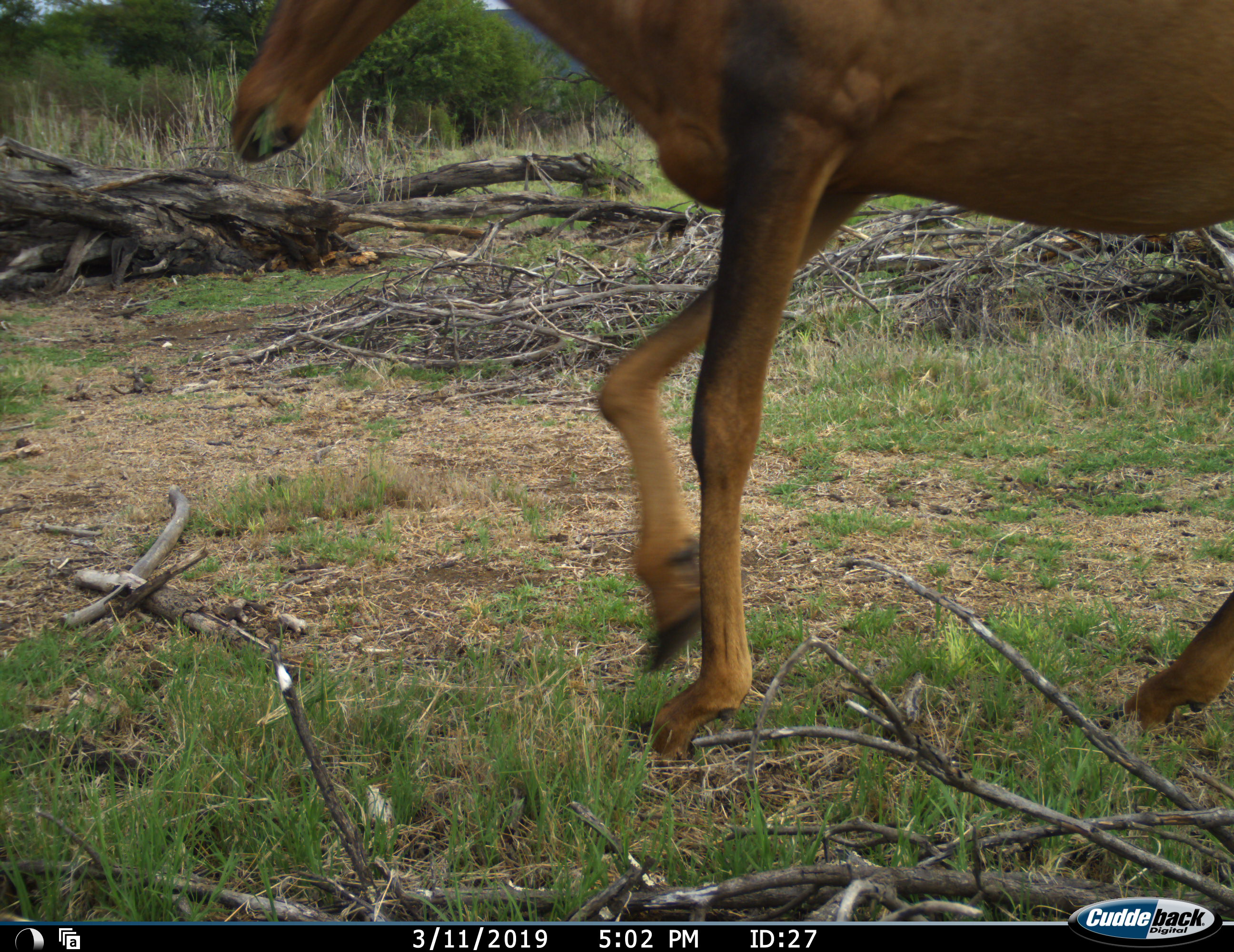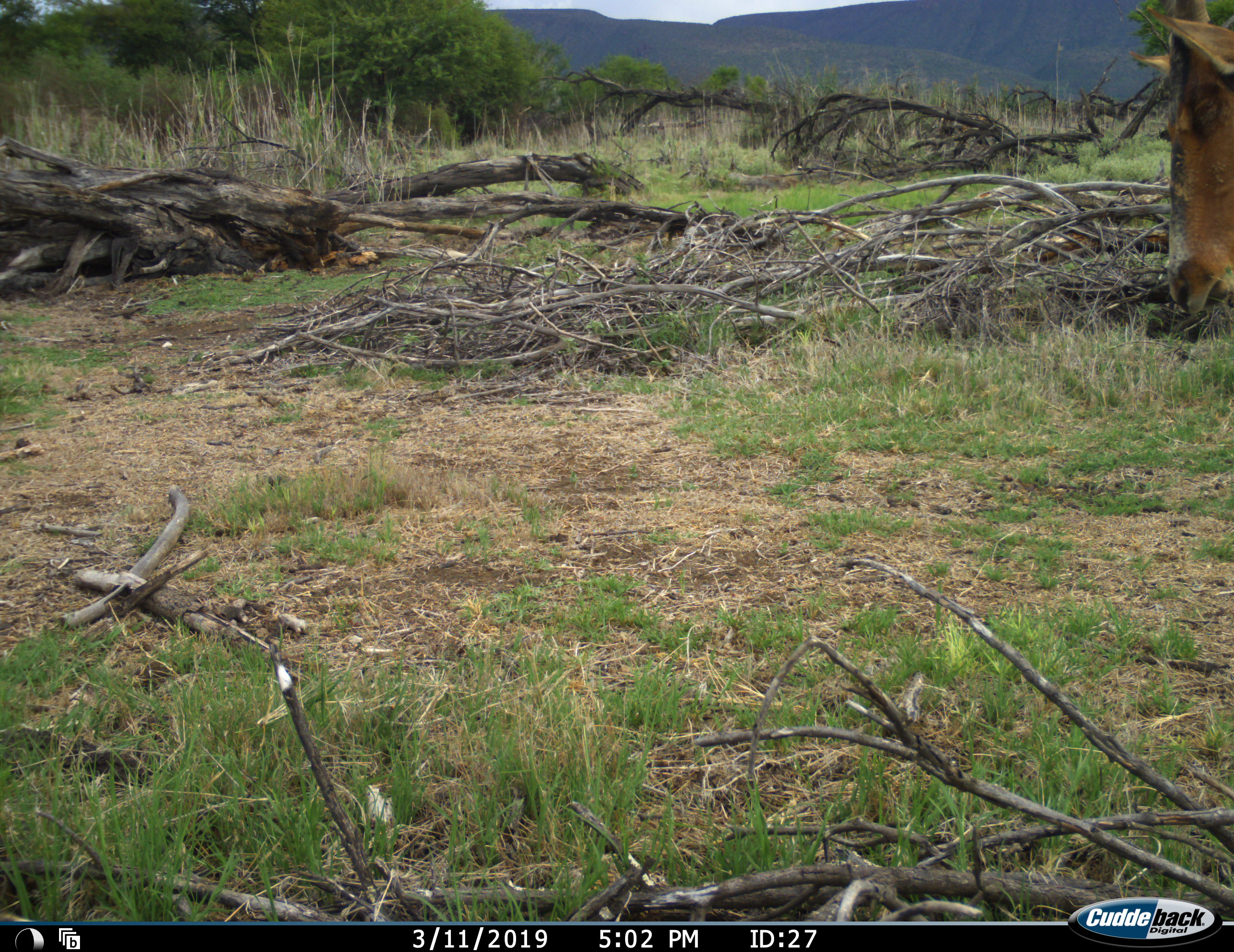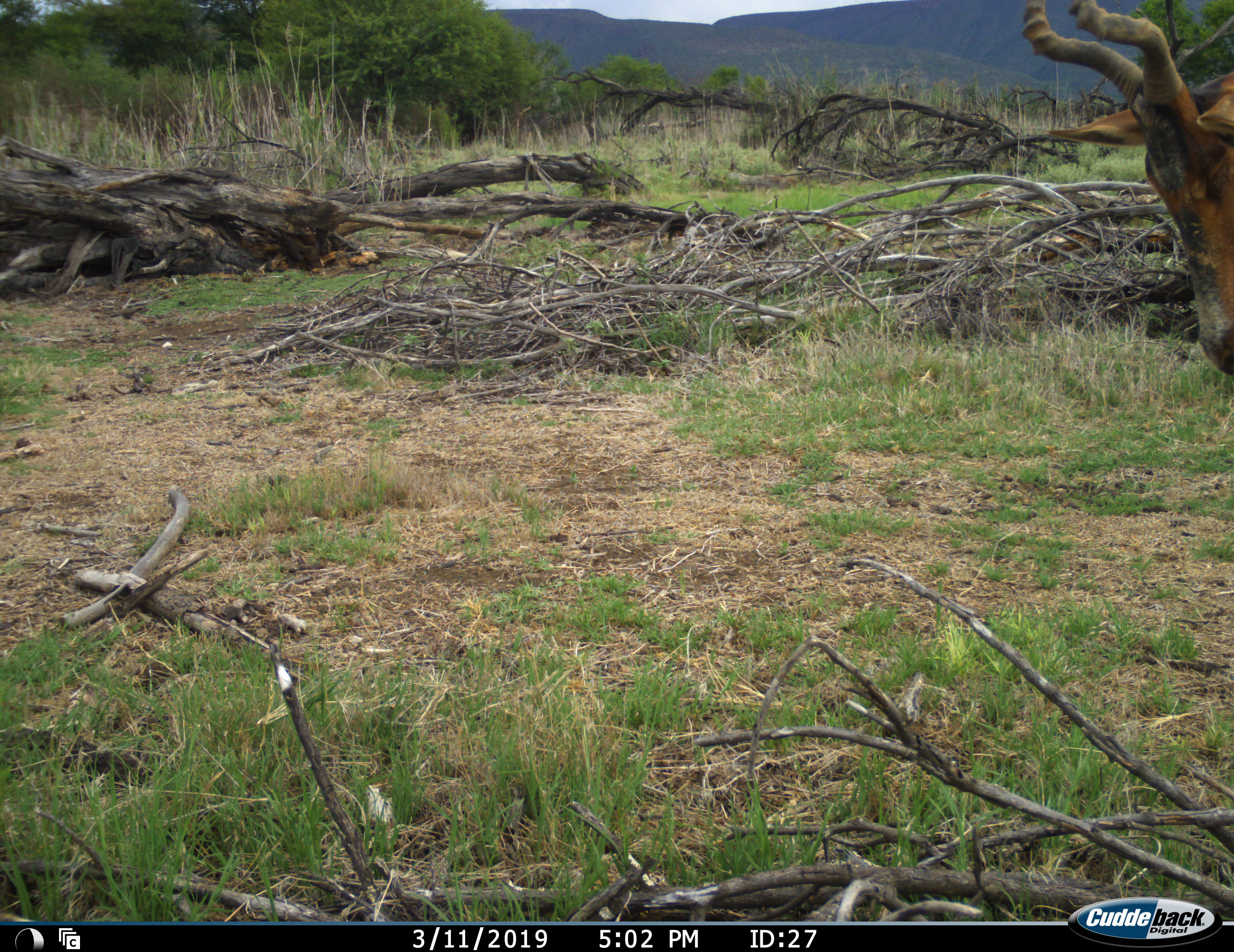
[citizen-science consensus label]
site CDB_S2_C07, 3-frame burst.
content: unidentified animal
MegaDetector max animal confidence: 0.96